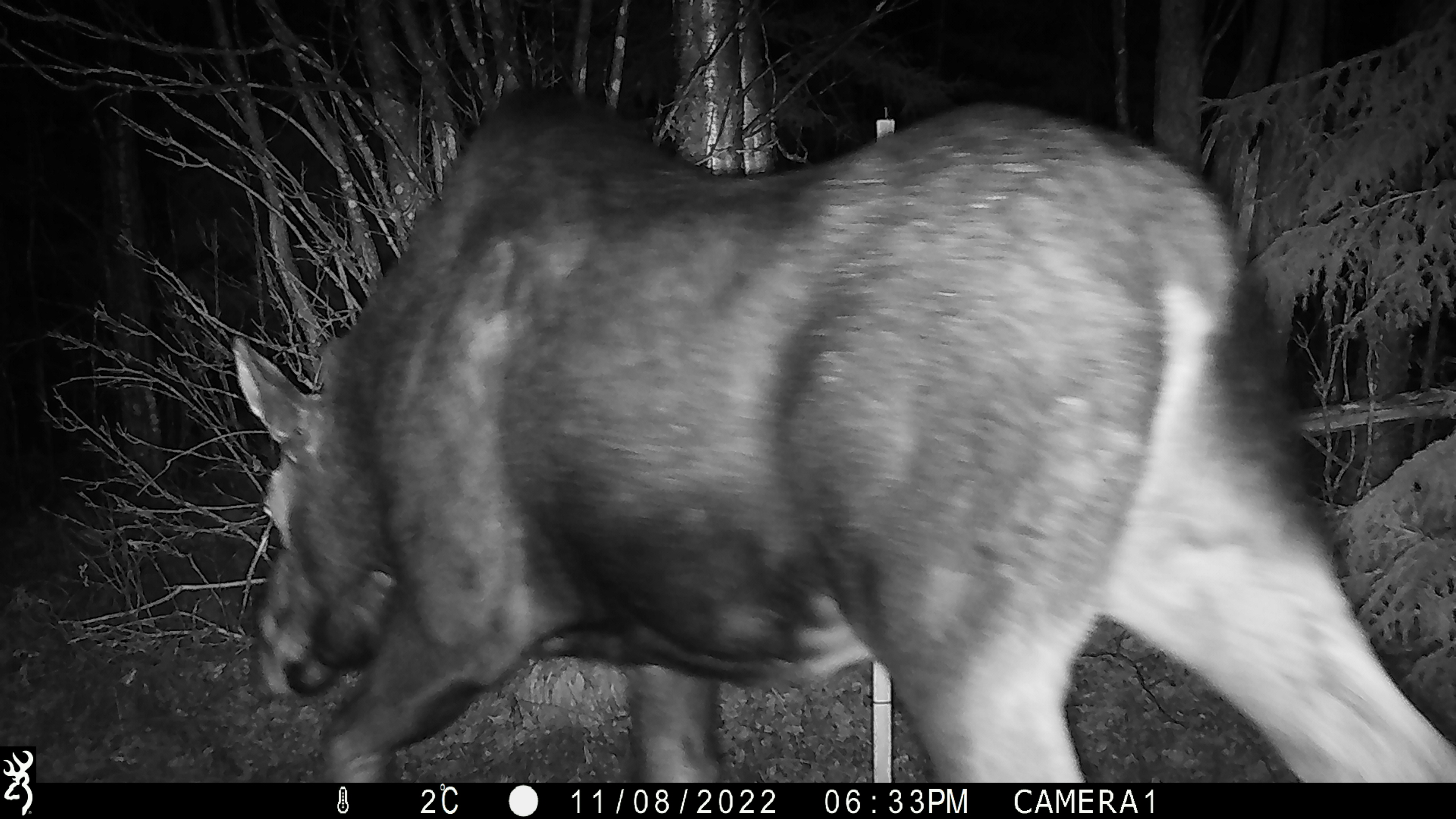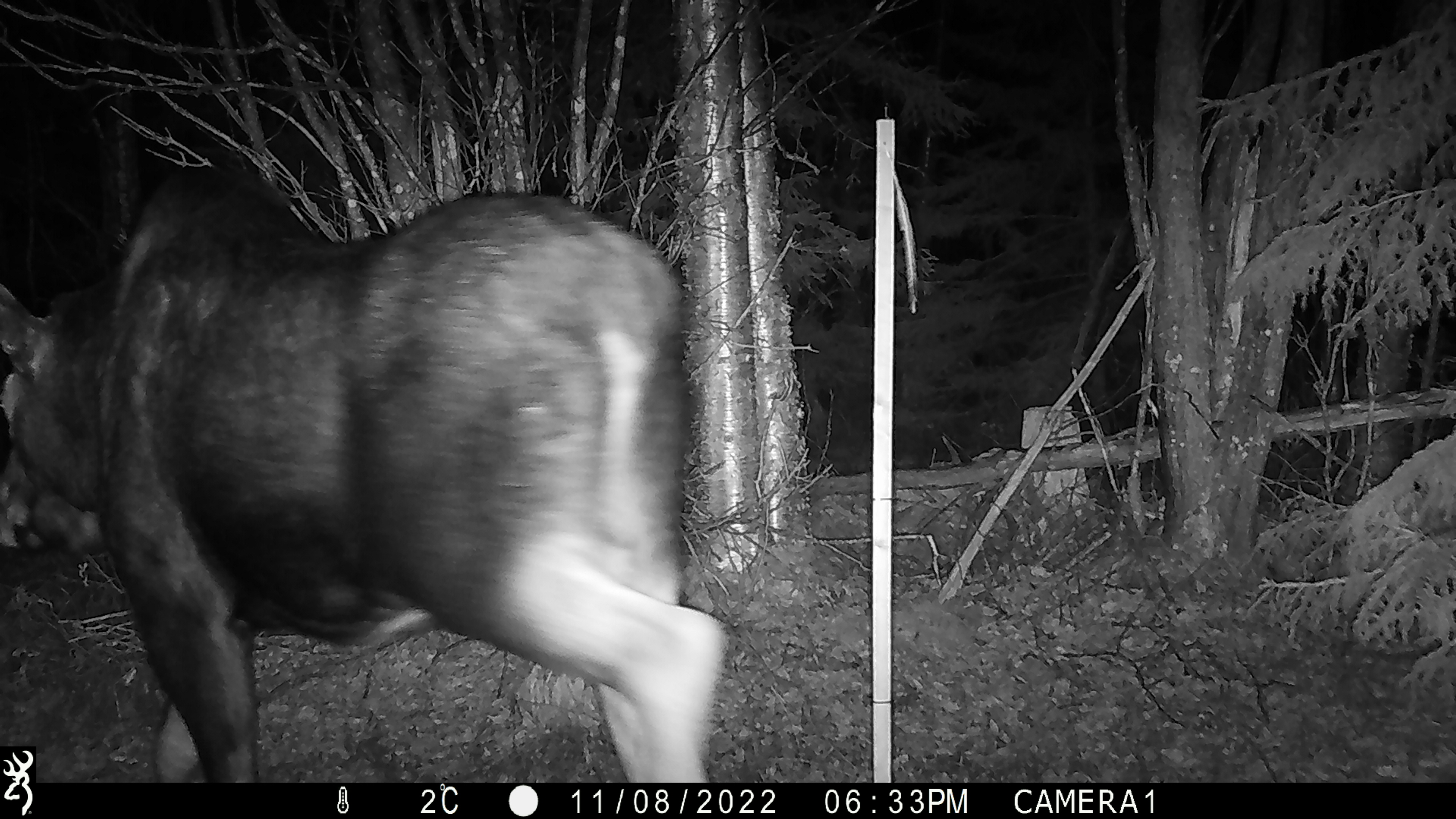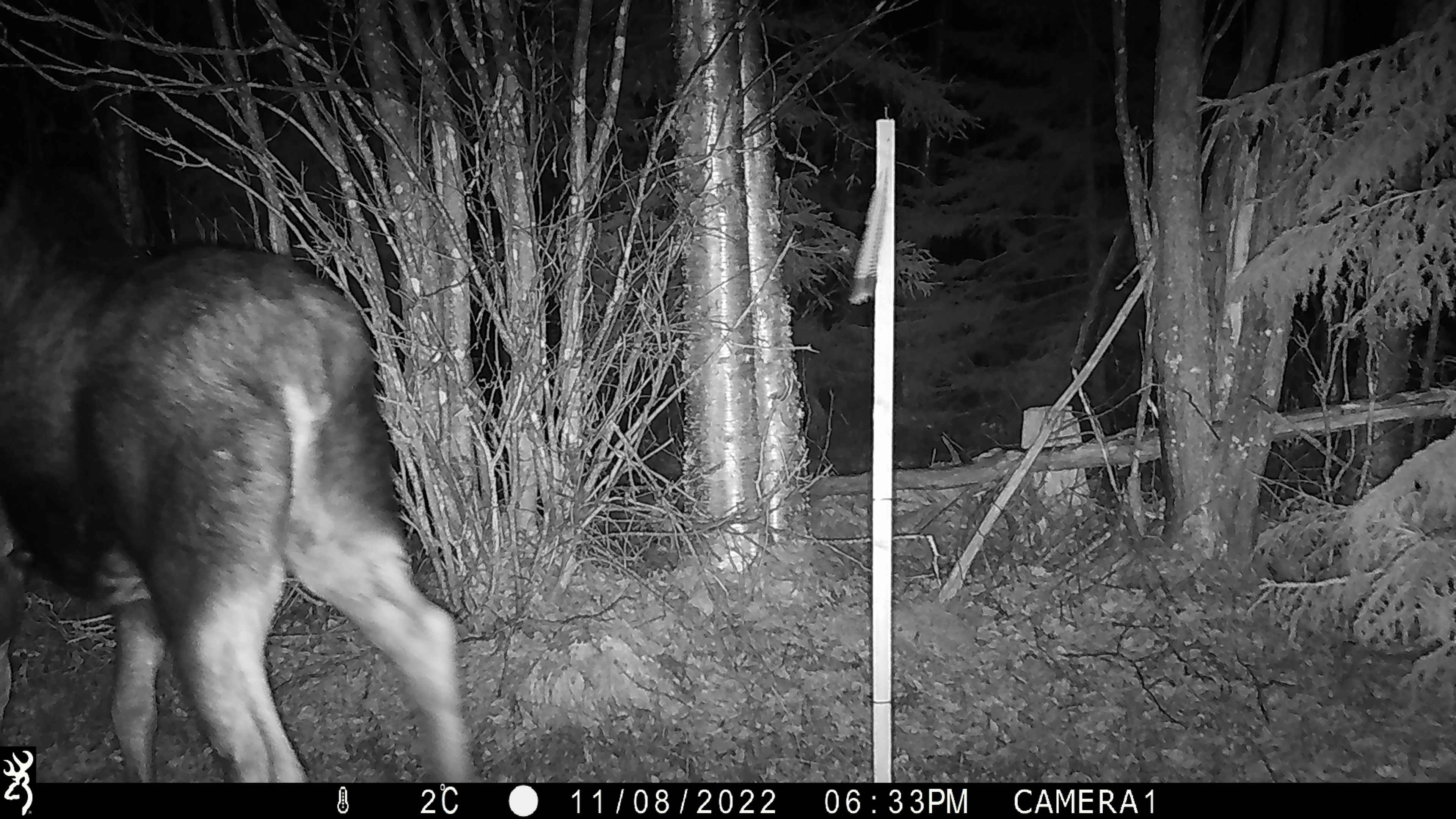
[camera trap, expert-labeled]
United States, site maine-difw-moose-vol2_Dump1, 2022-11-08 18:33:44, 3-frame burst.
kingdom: Animalia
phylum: Chordata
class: Mammalia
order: Artiodactyla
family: Cervidae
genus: Alces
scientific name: Alces alces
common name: moose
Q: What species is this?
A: Moose (Alces alces).